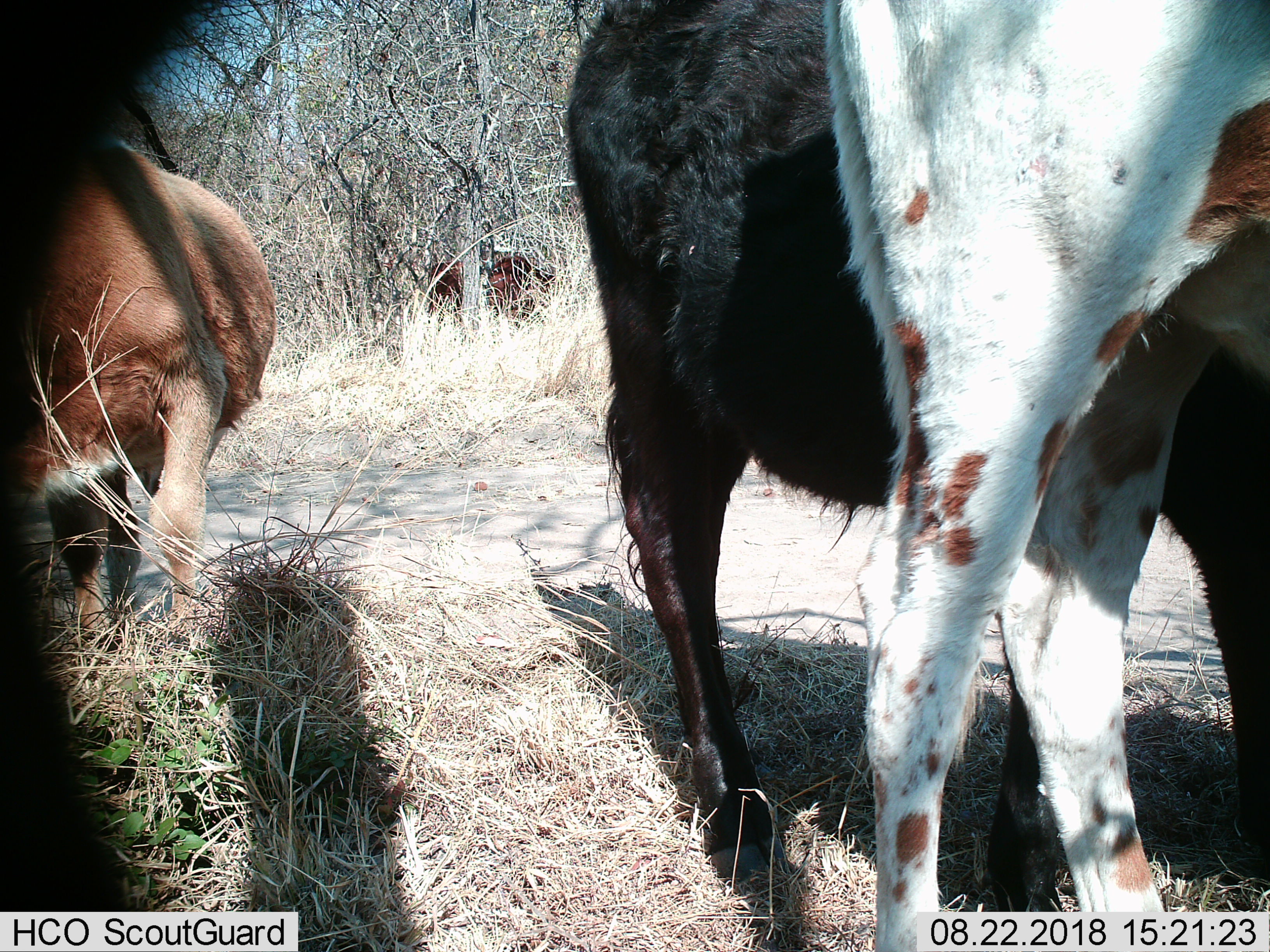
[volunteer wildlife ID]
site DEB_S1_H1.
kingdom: Animalia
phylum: Chordata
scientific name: Vertebrata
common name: domestic animal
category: domesticanimal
Domesticanimal (domestic animal) (Vertebrata), count 4. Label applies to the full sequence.